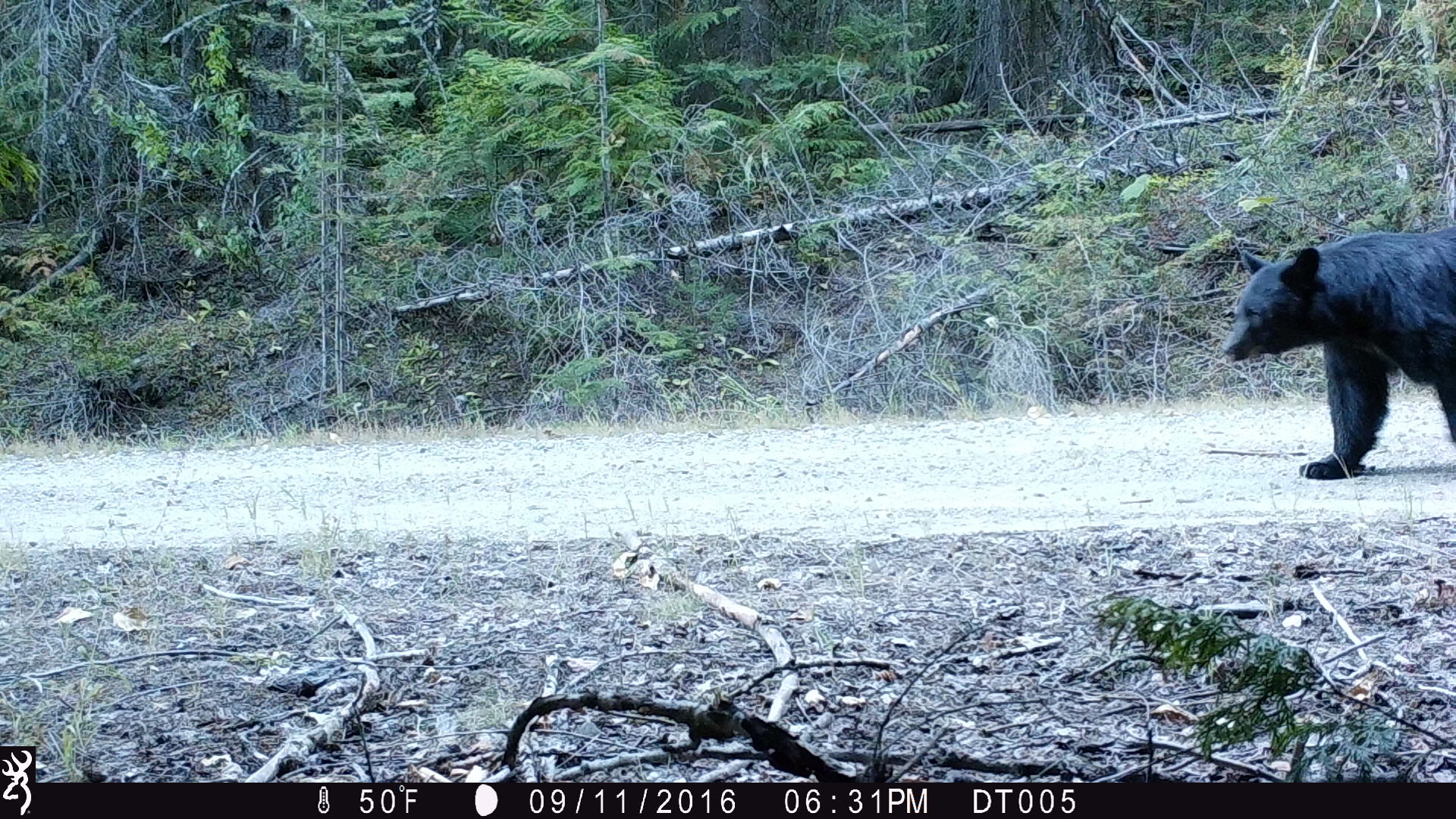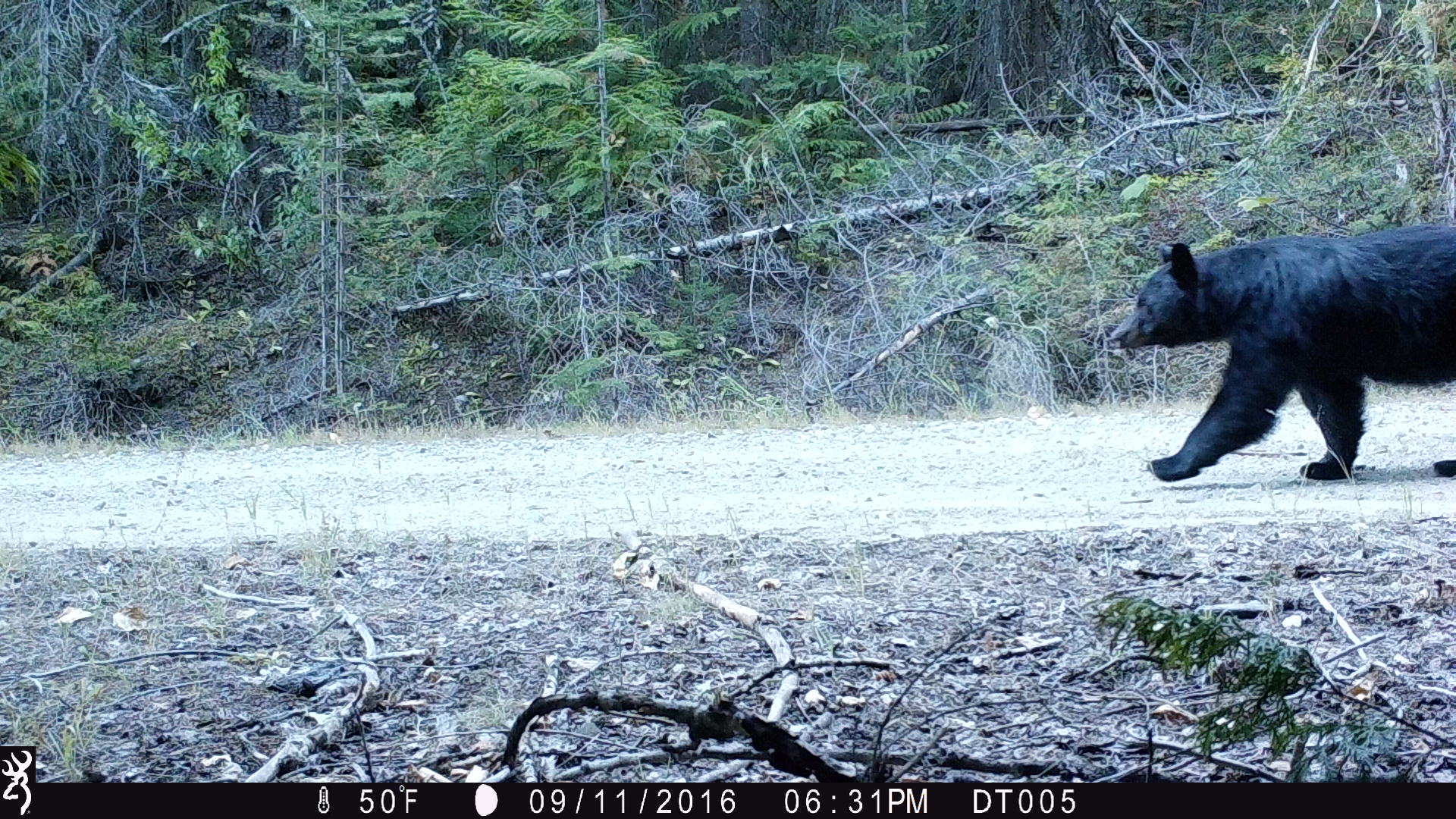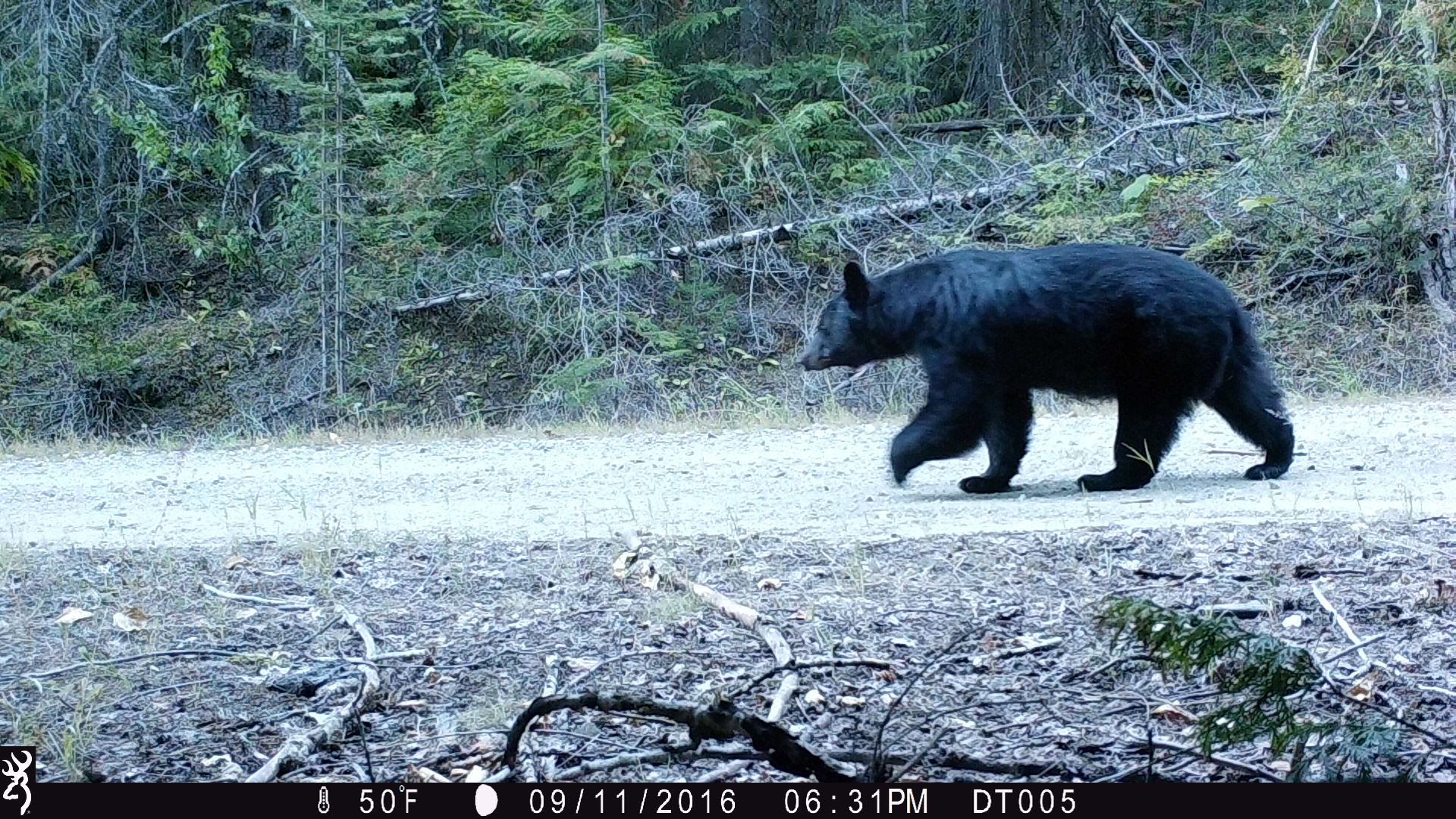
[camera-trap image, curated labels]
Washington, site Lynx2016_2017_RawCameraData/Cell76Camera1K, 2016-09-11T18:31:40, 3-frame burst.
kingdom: Animalia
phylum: Chordata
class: Mammalia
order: Carnivora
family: Ursidae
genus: Ursus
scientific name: Ursus americanus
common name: american black bear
Ursus americanus (american black bear). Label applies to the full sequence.